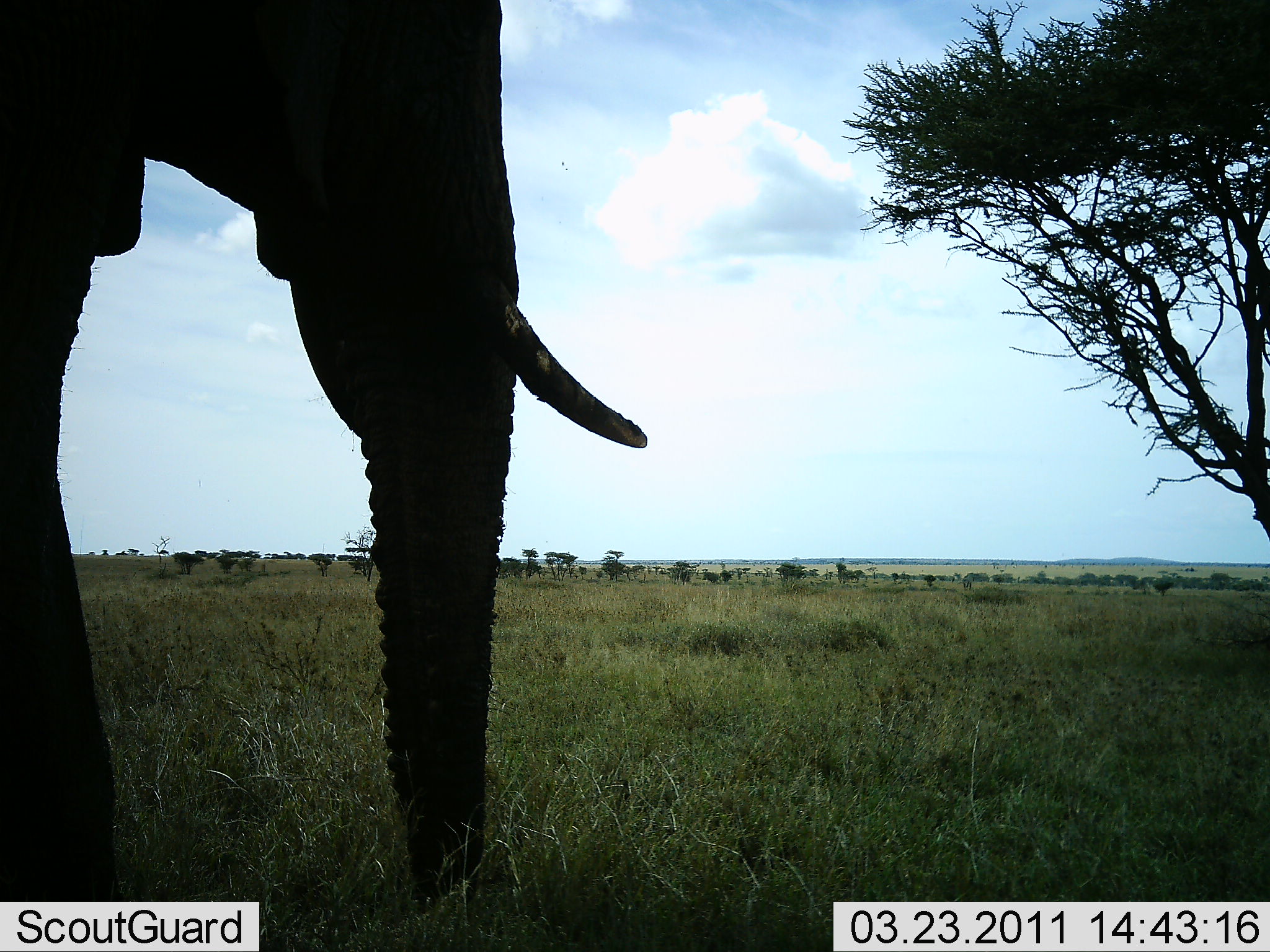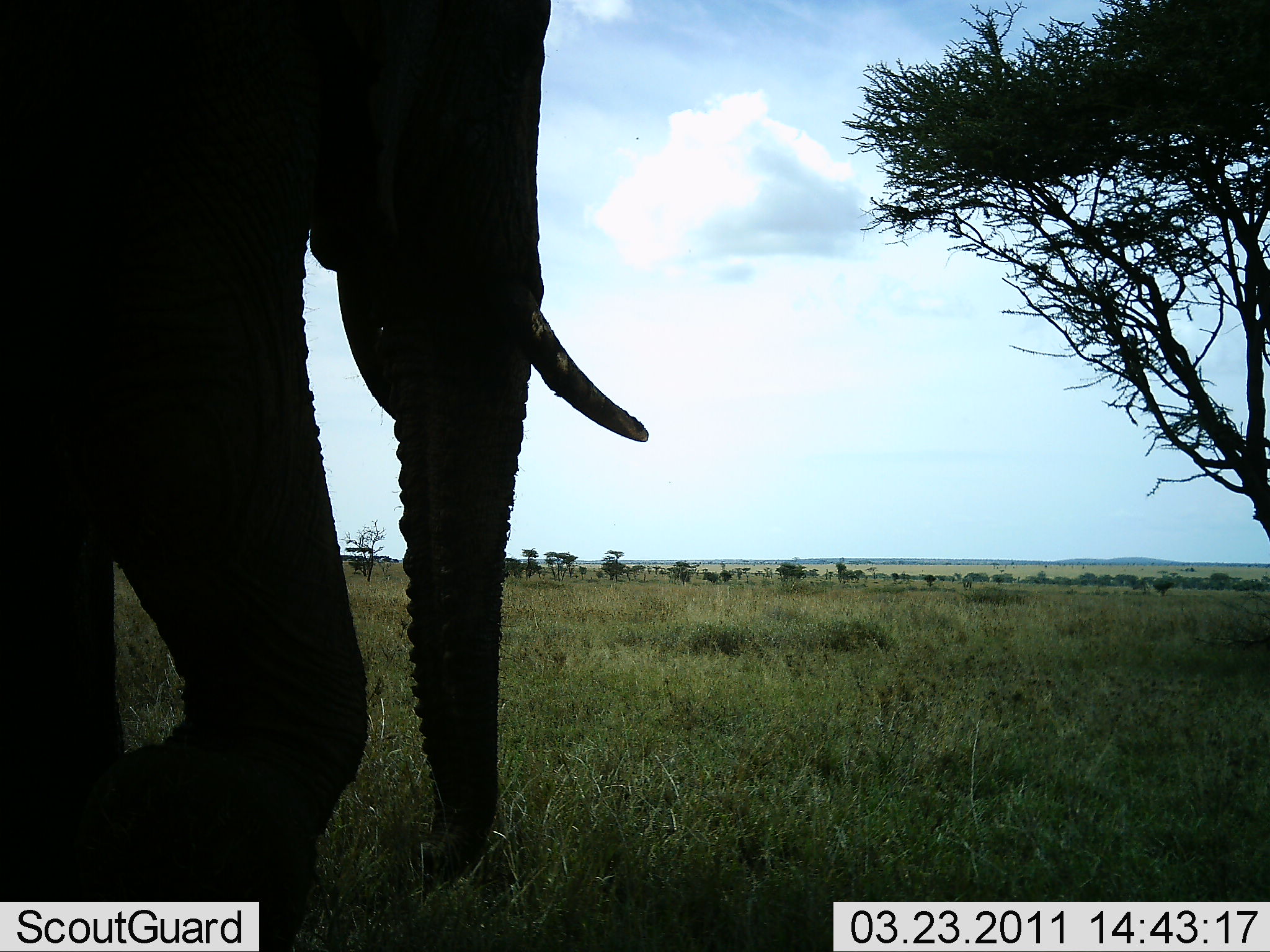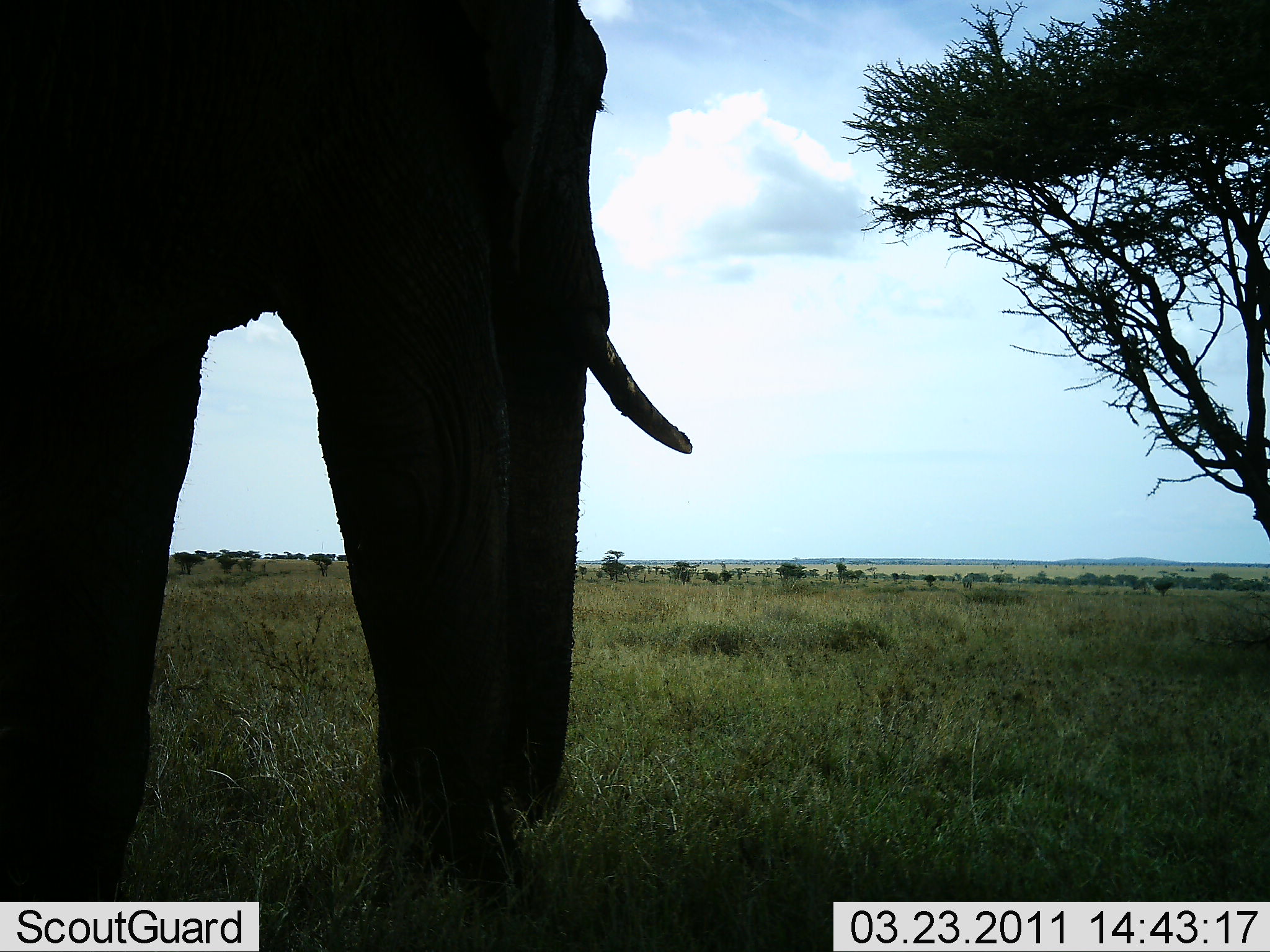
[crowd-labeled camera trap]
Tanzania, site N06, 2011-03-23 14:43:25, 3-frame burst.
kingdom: Animalia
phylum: Chordata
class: Mammalia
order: Proboscidea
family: Elephantidae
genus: Loxodonta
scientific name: Loxodonta africana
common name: african bush elephant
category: elephant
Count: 1.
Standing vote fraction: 10%.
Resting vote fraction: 0%.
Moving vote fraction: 100%.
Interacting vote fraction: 0%.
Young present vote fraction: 0%.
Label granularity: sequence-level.